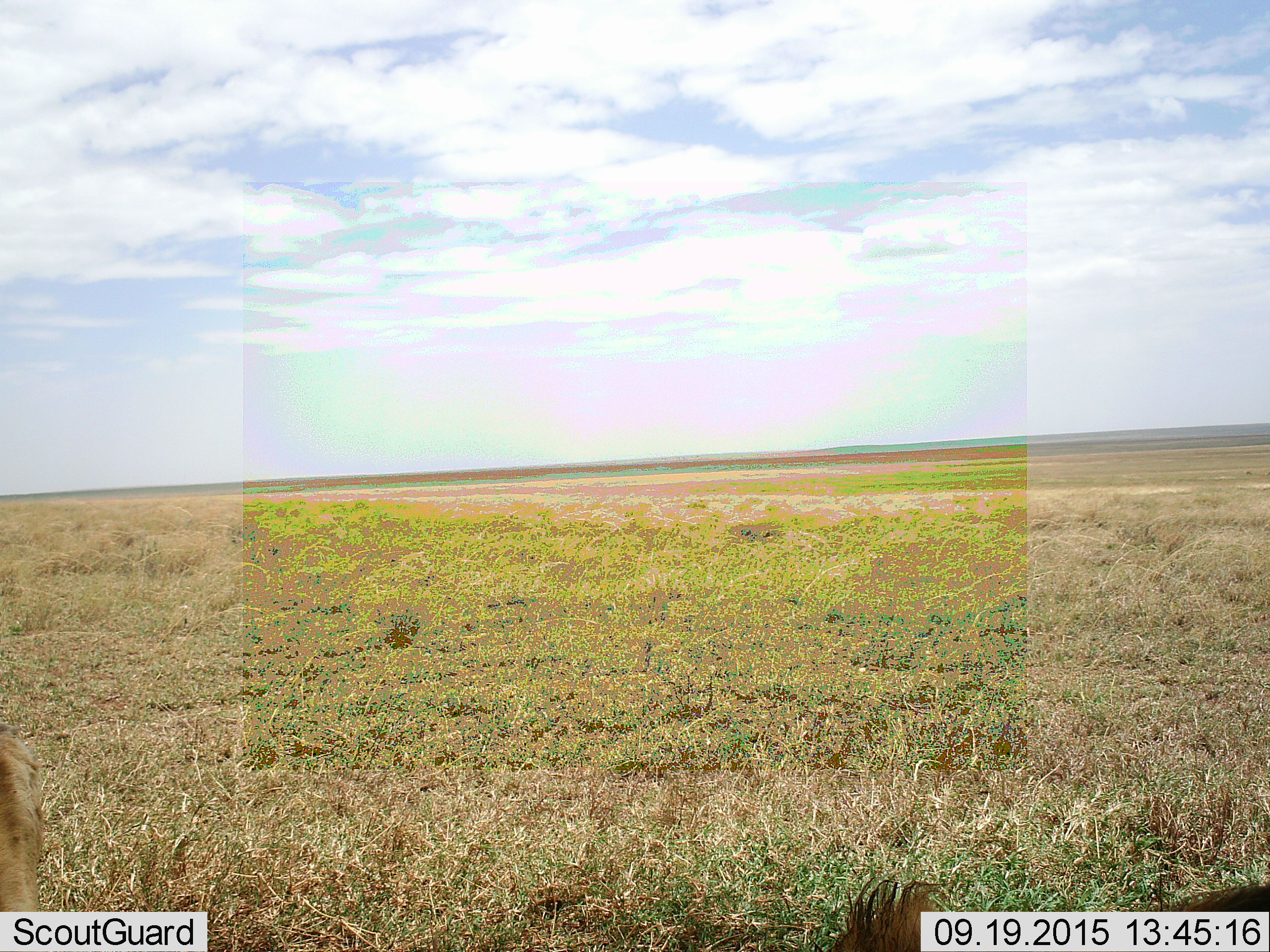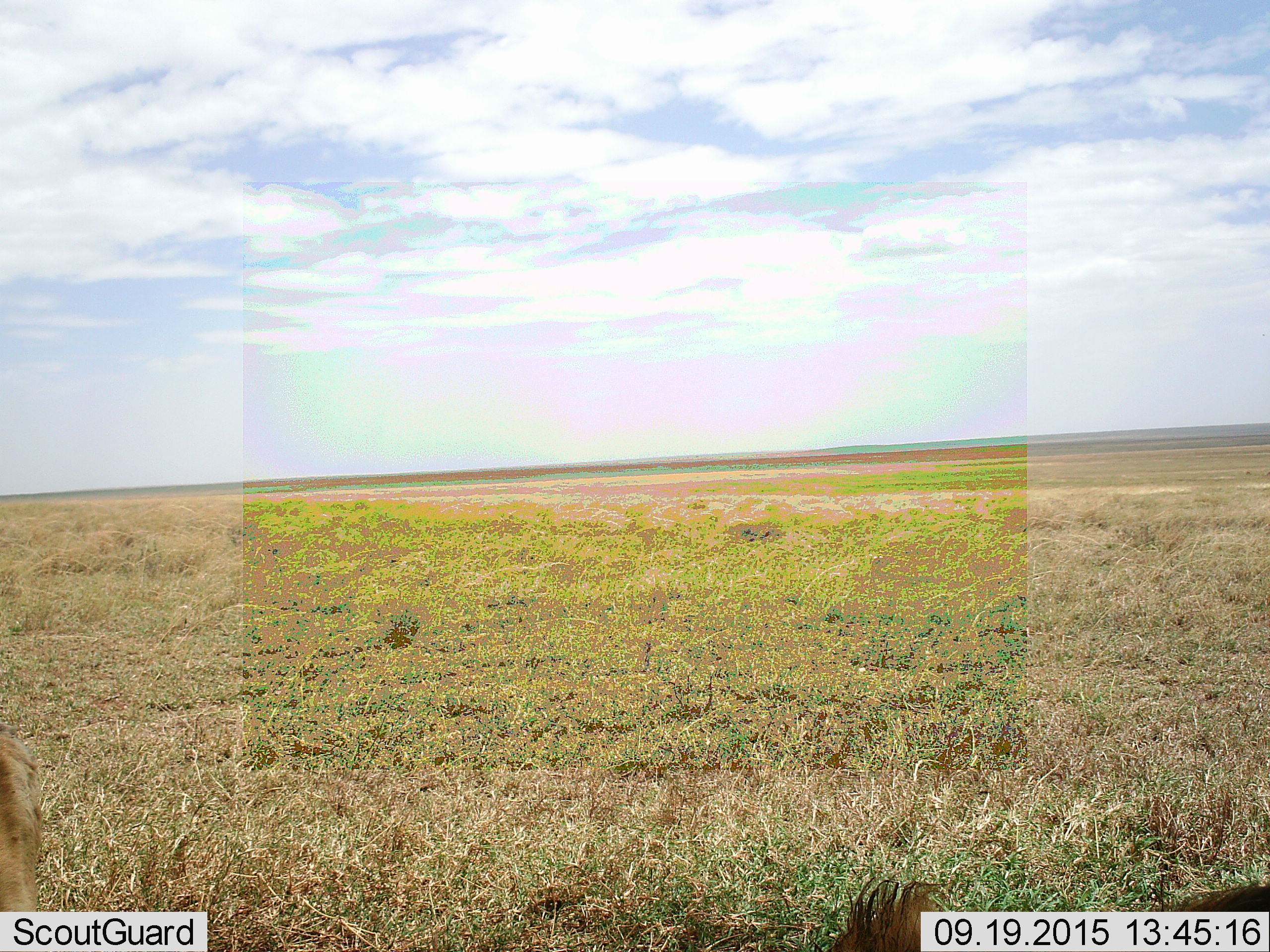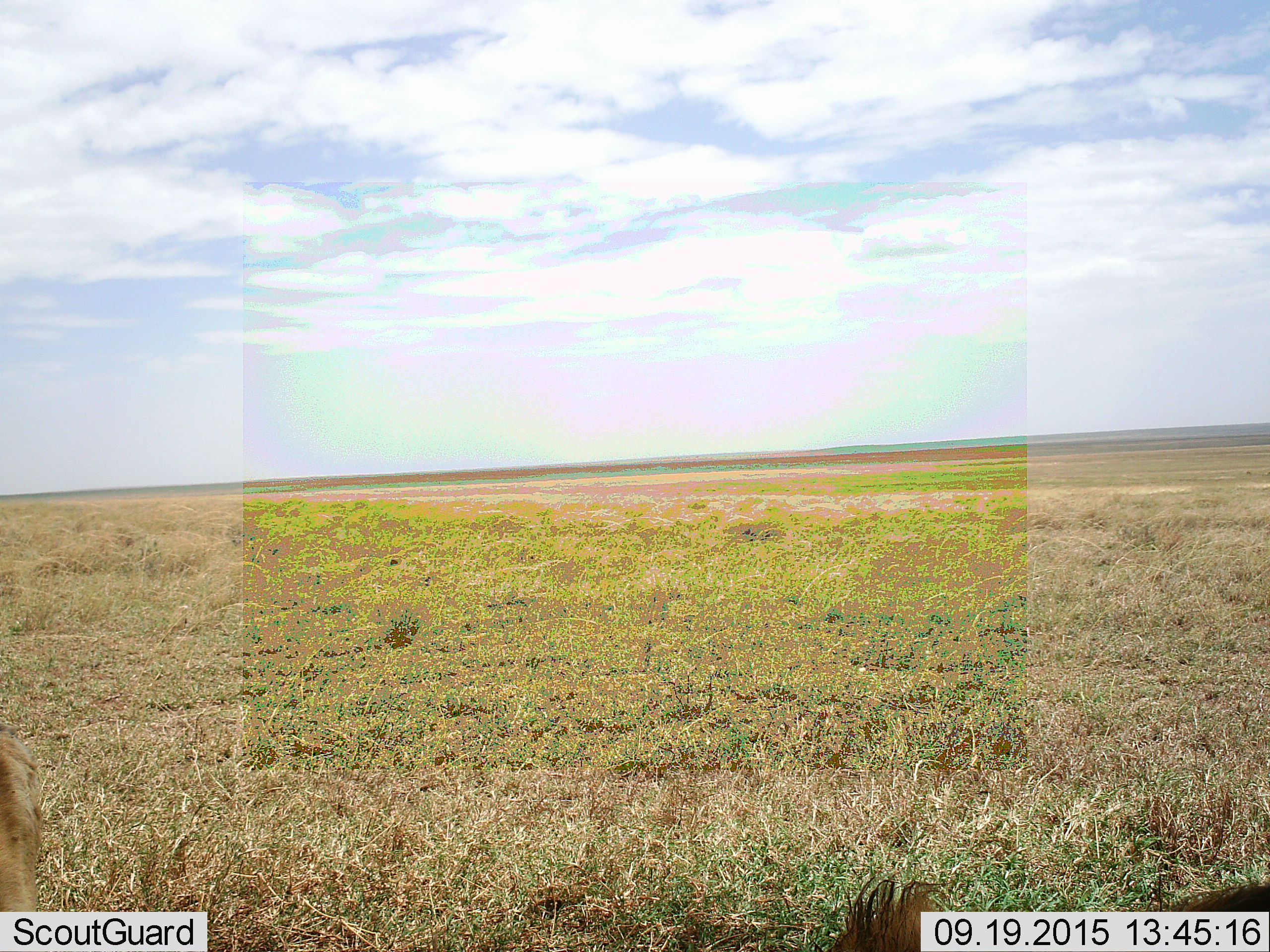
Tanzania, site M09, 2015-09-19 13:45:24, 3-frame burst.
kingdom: Animalia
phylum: Chordata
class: Mammalia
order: Carnivora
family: Felidae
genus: Panthera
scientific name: Panthera leo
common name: lion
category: lionmale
Lionmale (lion) (Panthera leo), count 2. Behavior (volunteer vote fractions): standing 0%, resting 100%, moving 0%, interacting 0%. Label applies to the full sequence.